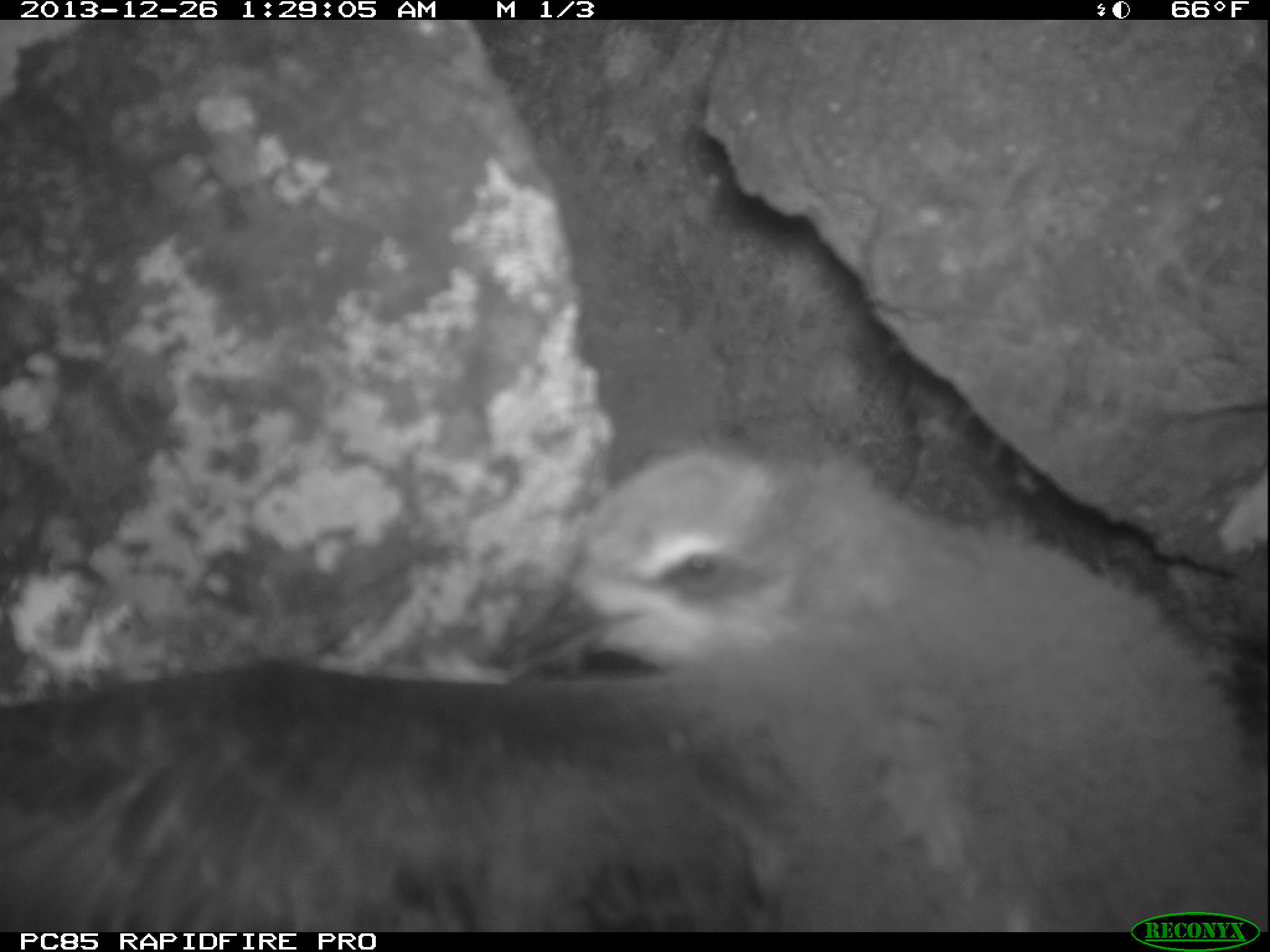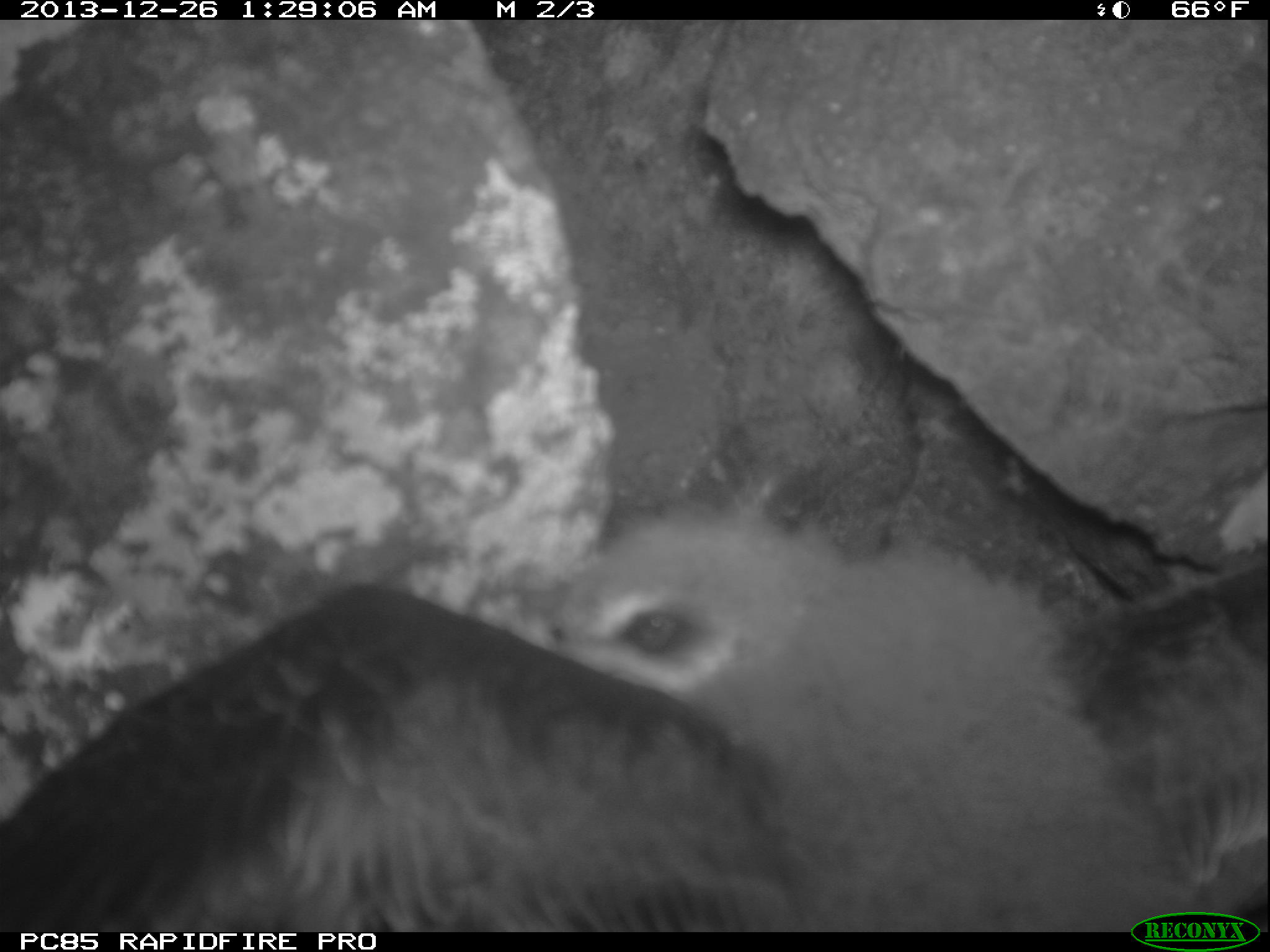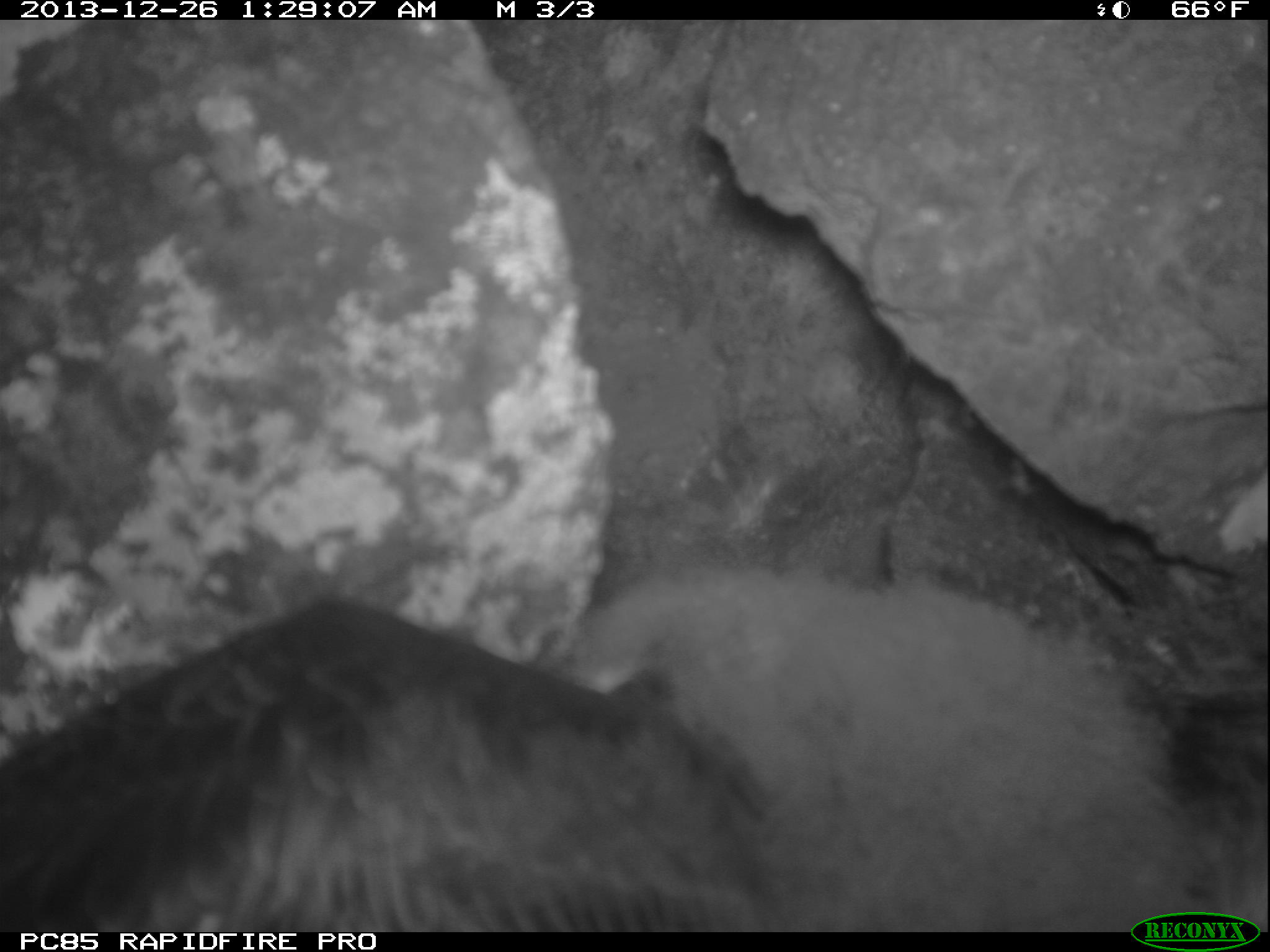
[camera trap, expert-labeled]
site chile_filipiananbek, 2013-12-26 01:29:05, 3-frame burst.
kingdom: Animalia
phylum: Chordata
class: Aves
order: Procellariiformes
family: Procellariidae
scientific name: Procellariidae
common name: petrel chick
Petrel chick (Procellariidae).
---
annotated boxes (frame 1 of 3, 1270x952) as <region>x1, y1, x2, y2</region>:
petrel chick: <region>0, 434, 1212, 933</region>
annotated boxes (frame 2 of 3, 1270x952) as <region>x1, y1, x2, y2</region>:
petrel chick: <region>0, 485, 1270, 930</region>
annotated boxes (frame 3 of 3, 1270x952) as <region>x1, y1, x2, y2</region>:
petrel chick: <region>0, 549, 1210, 933</region>